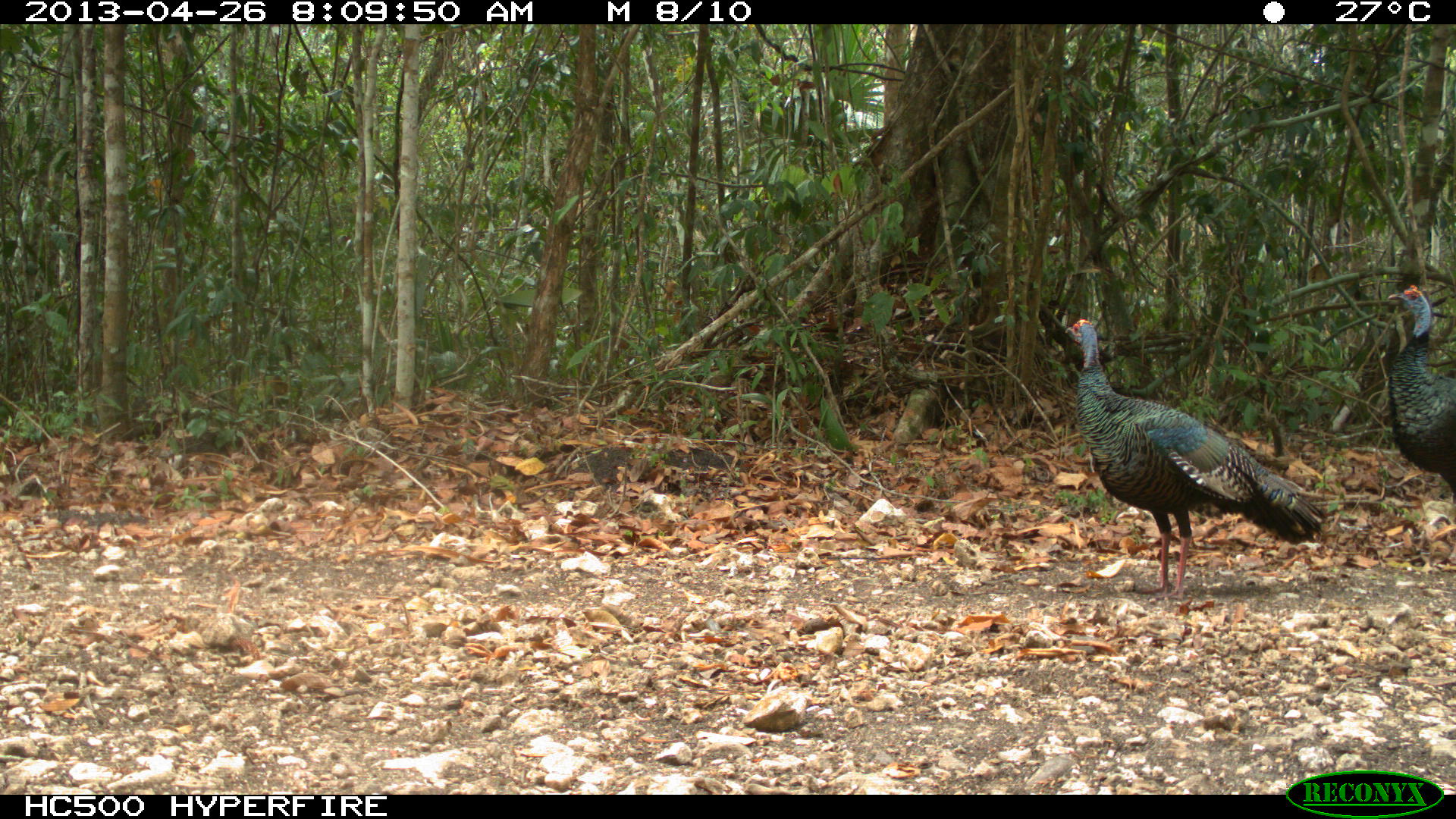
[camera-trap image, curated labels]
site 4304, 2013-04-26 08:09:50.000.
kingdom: Animalia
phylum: Chordata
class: Aves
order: Galliformes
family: Phasianidae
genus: Meleagris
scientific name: Meleagris ocellata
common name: ocellated turkey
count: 3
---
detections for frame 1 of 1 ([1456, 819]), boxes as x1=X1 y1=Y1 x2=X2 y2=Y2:
meleagris ocellata: x1=1064 y1=318 x2=1328 y2=603; x1=1385 y1=284 x2=1456 y2=493